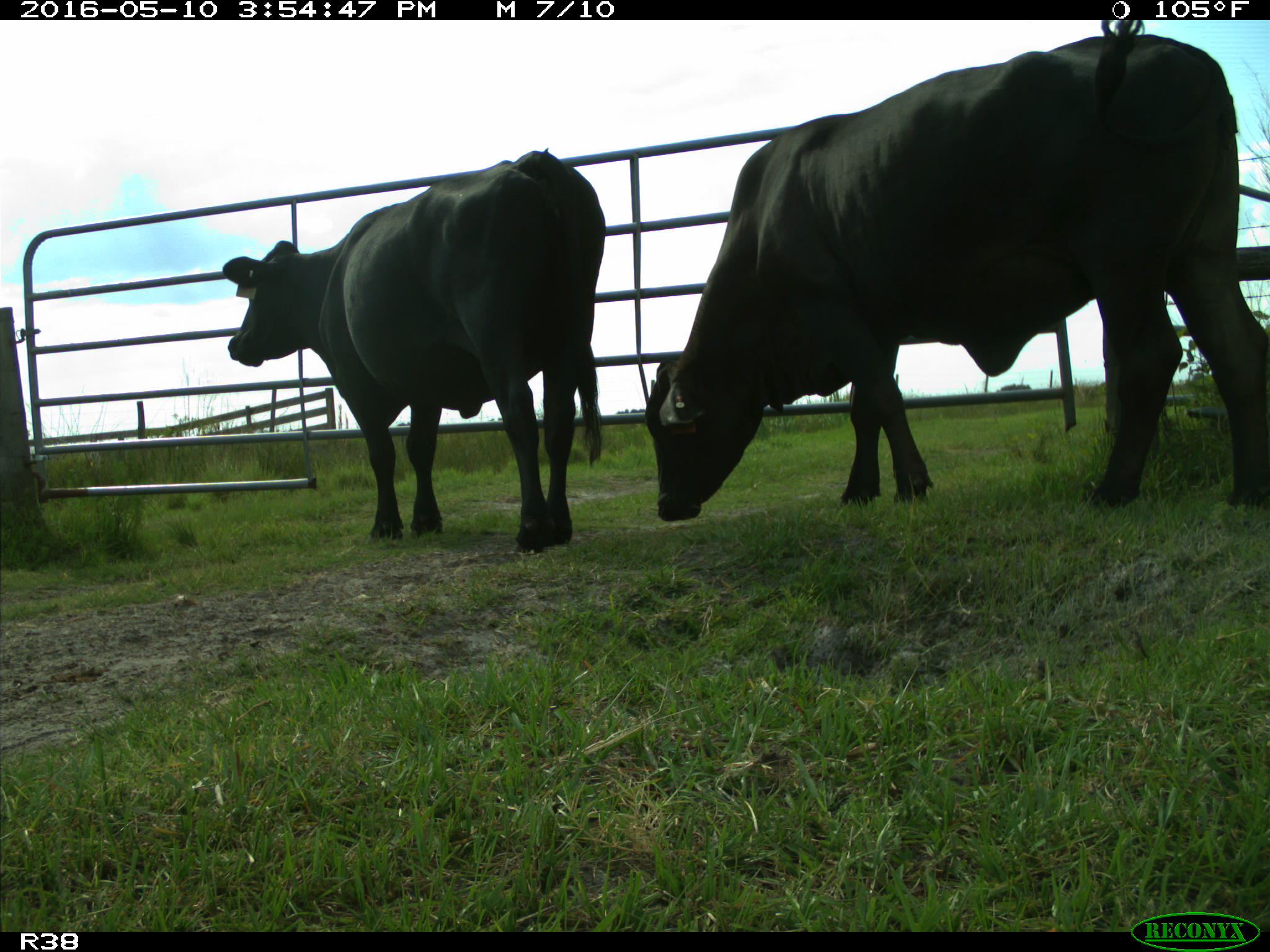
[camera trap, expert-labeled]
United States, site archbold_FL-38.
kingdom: Animalia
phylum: Chordata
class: Mammalia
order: Artiodactyla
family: Bovidae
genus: Bos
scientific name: Bos taurus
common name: domestic cow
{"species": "Bos taurus (domestic cow)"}